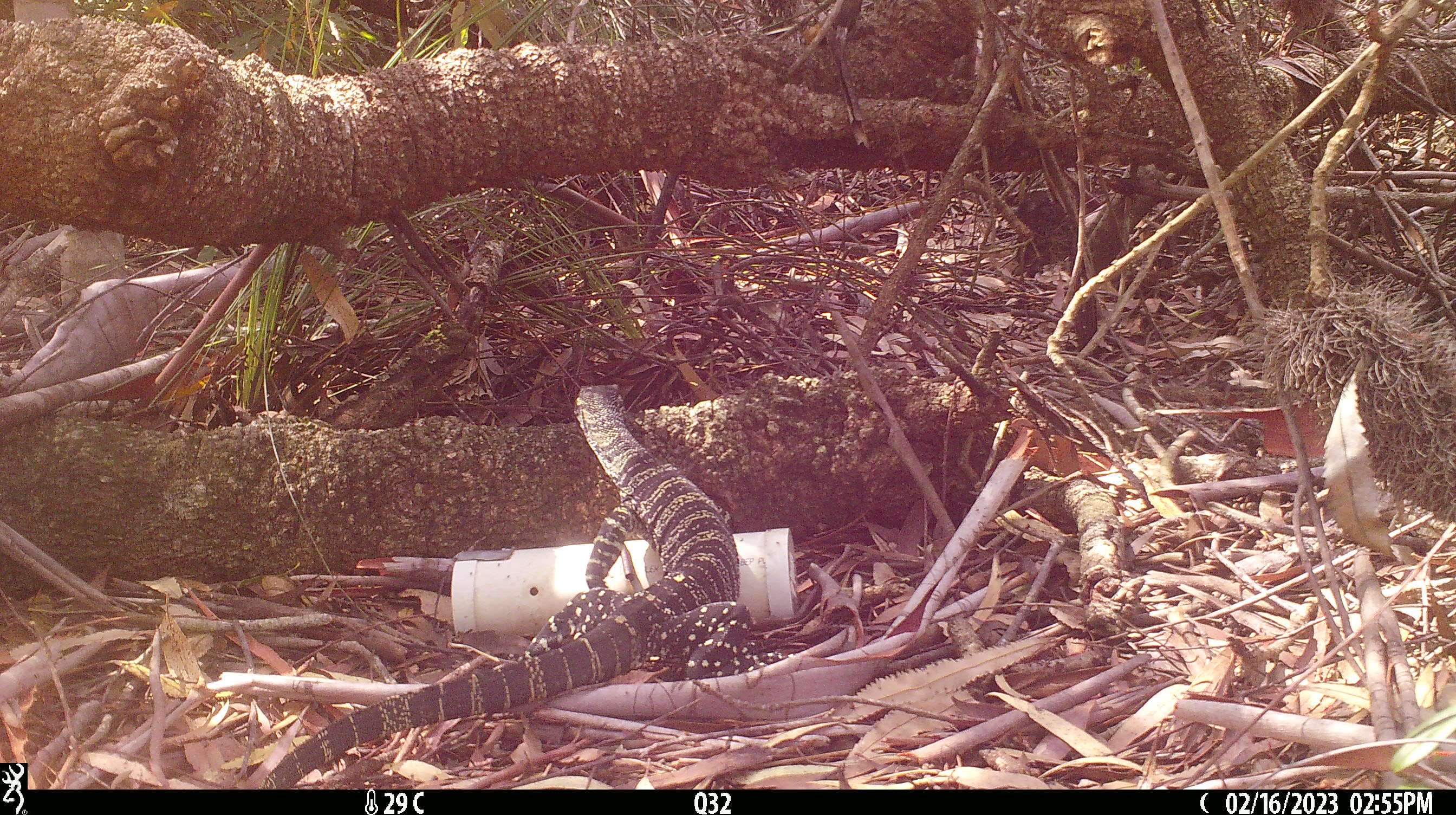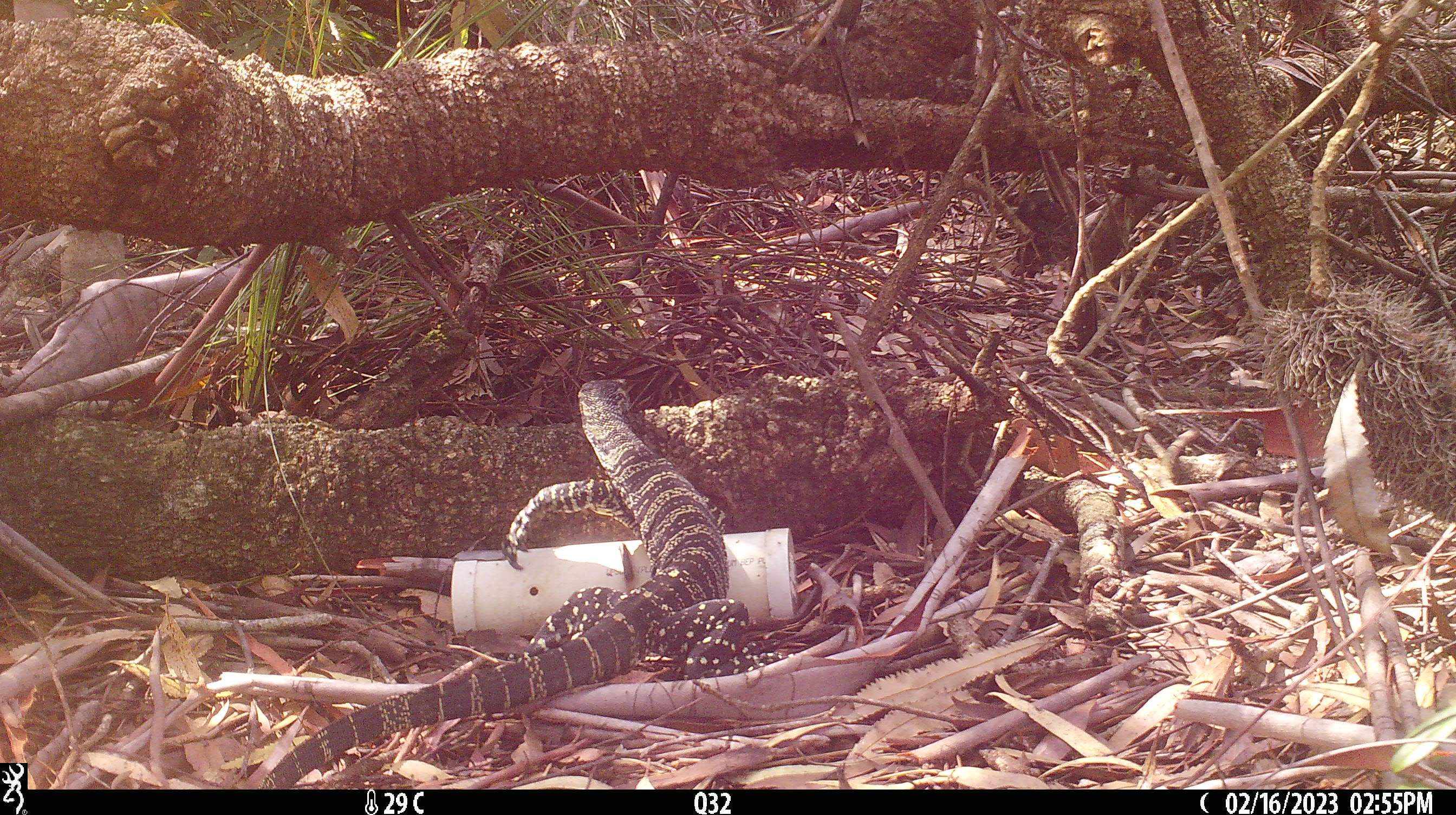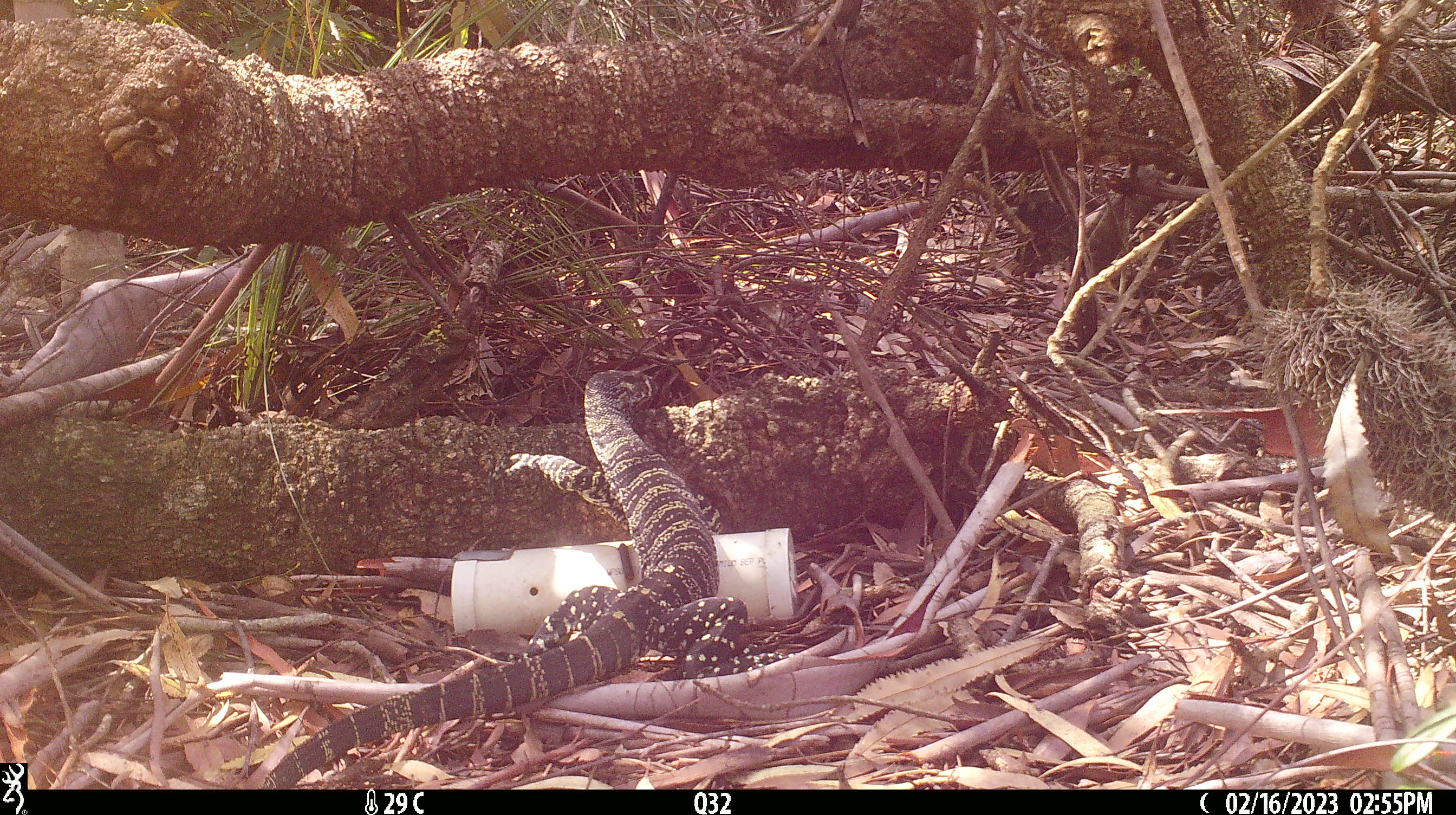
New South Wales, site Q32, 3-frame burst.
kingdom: Animalia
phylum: Chordata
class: Reptilia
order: Squamata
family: Varanidae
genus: Varanus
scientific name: Varanus varius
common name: lace monitor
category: goanna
Goanna (lace monitor) (Varanus varius).